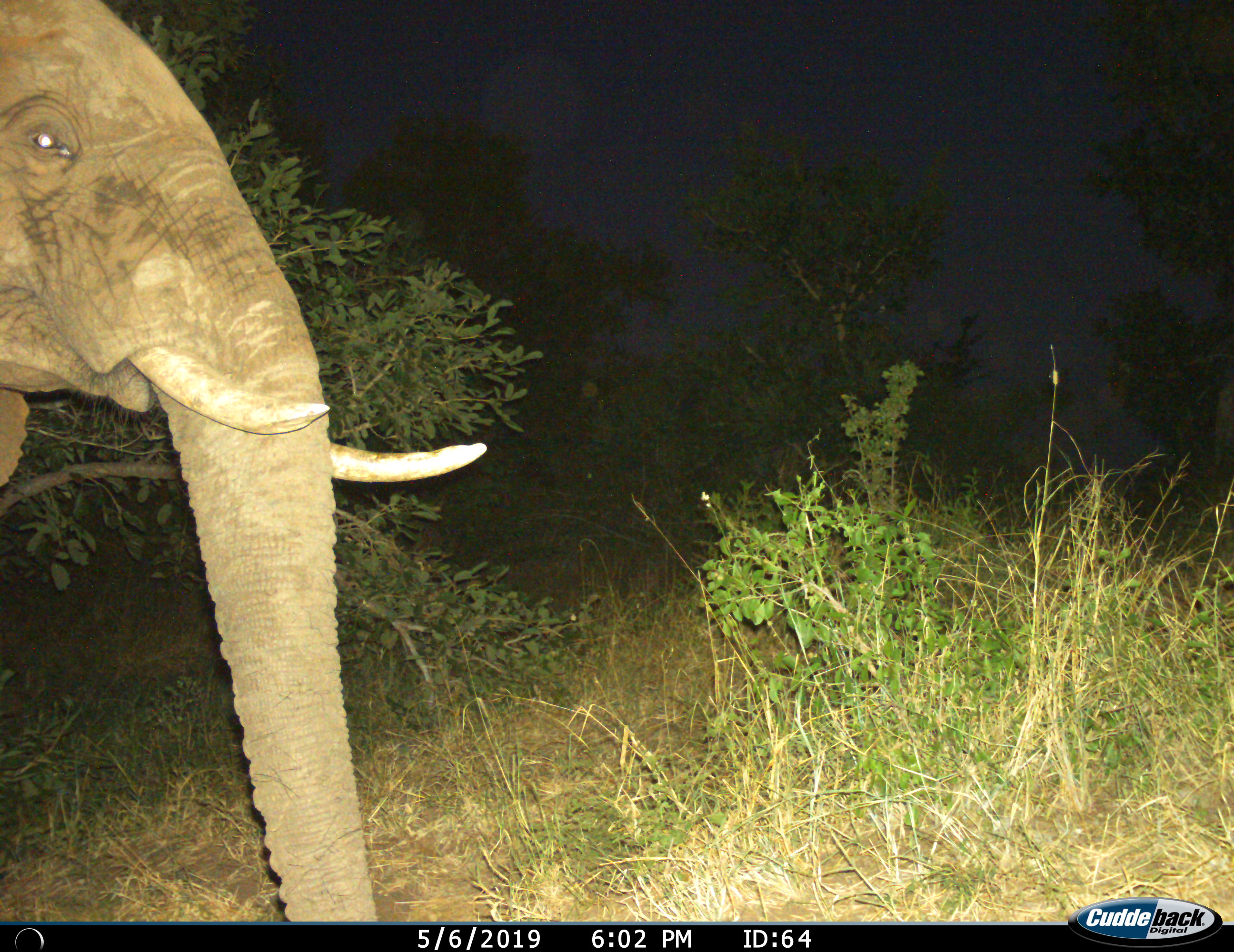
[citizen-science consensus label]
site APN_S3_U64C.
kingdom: Animalia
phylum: Chordata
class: Mammalia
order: Proboscidea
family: Elephantidae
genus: Loxodonta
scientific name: Loxodonta africana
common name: african bush elephant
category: elephant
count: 1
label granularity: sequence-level